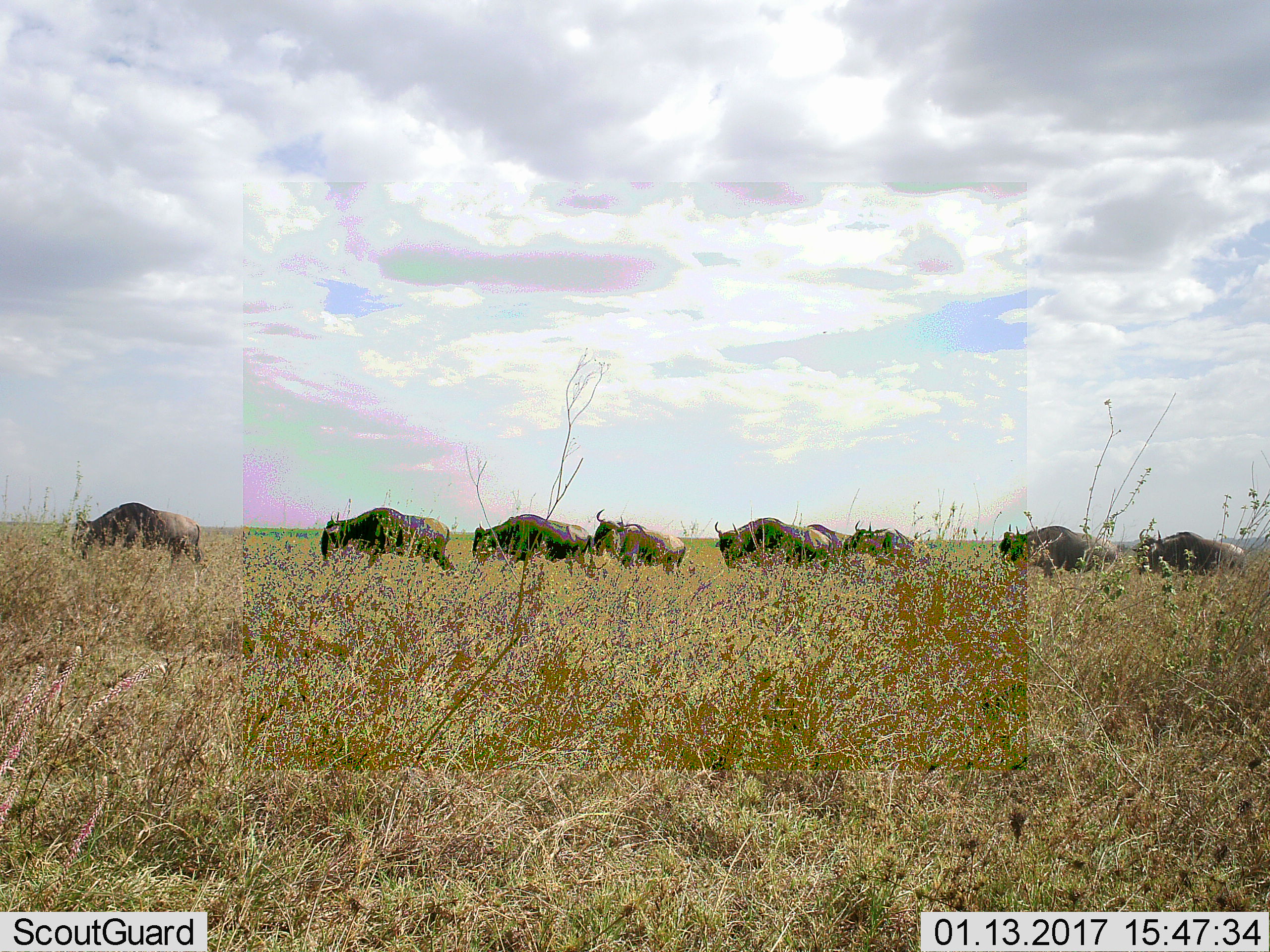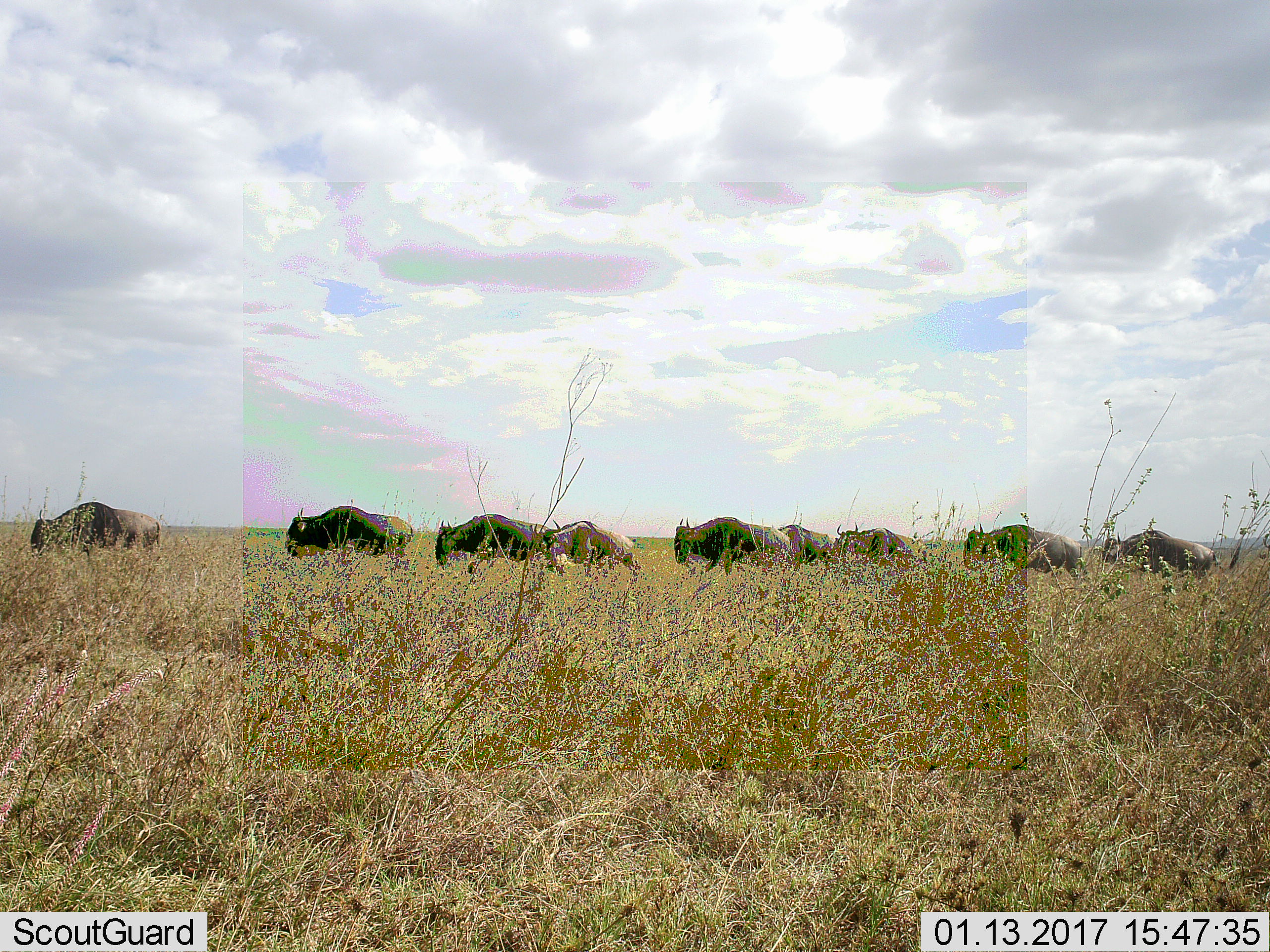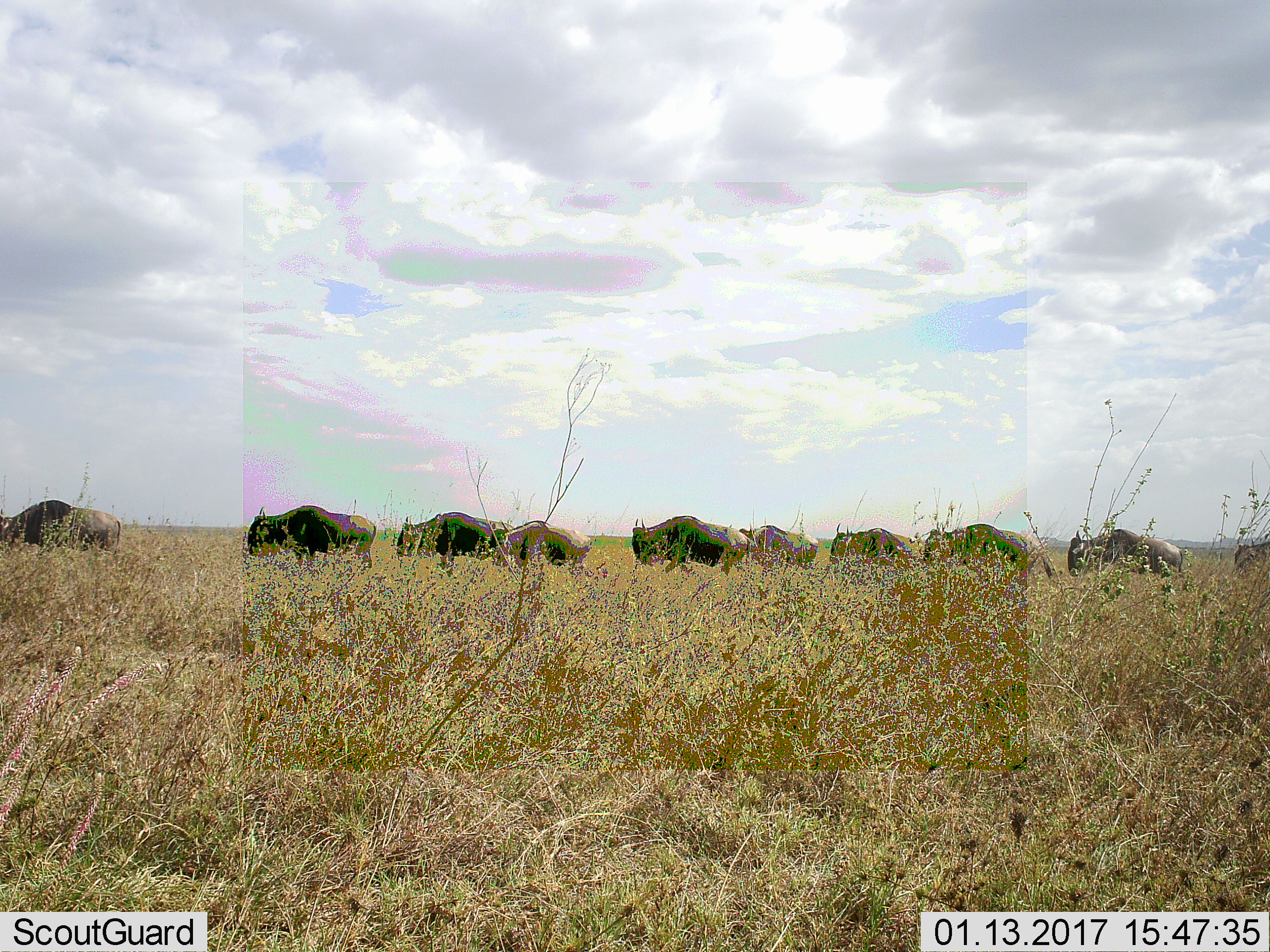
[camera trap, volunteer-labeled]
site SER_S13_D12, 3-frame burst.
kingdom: Animalia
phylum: Chordata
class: Mammalia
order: Artiodactyla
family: Bovidae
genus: Connochaetes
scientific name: Connochaetes taurinus taurinus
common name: blue wildebeest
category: wildebeestblue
Wildebeestblue (blue wildebeest) (Connochaetes taurinus taurinus), count 9. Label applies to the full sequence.